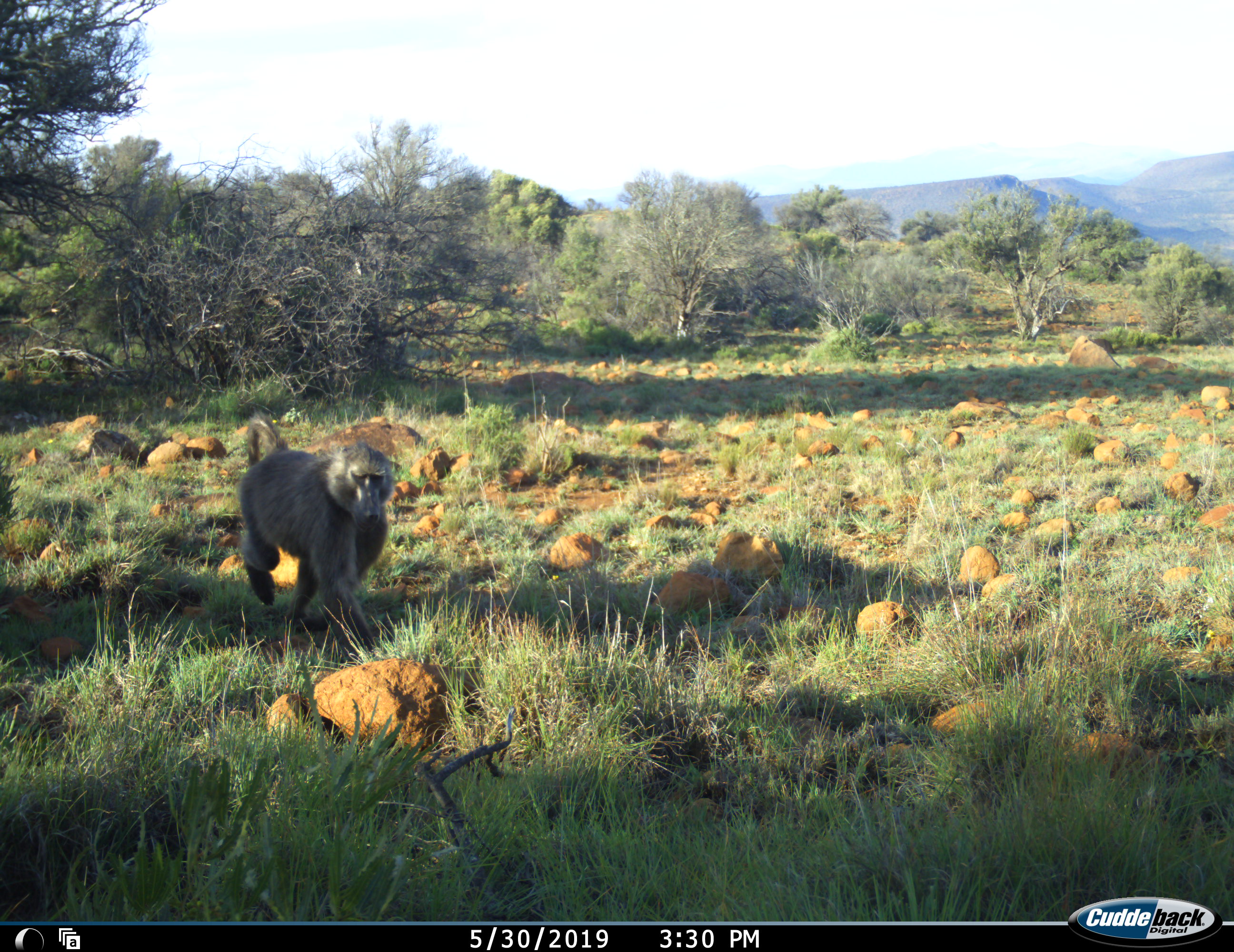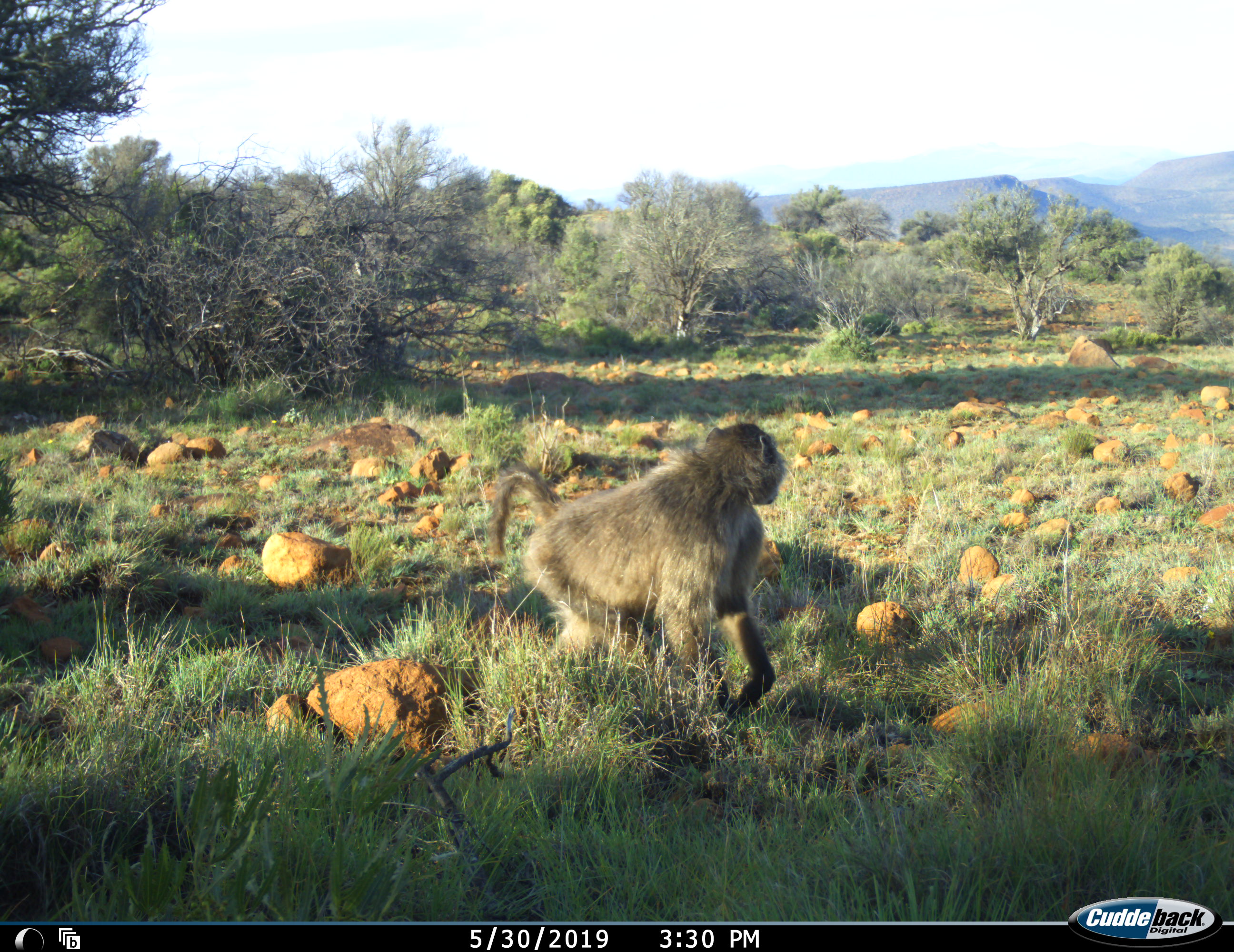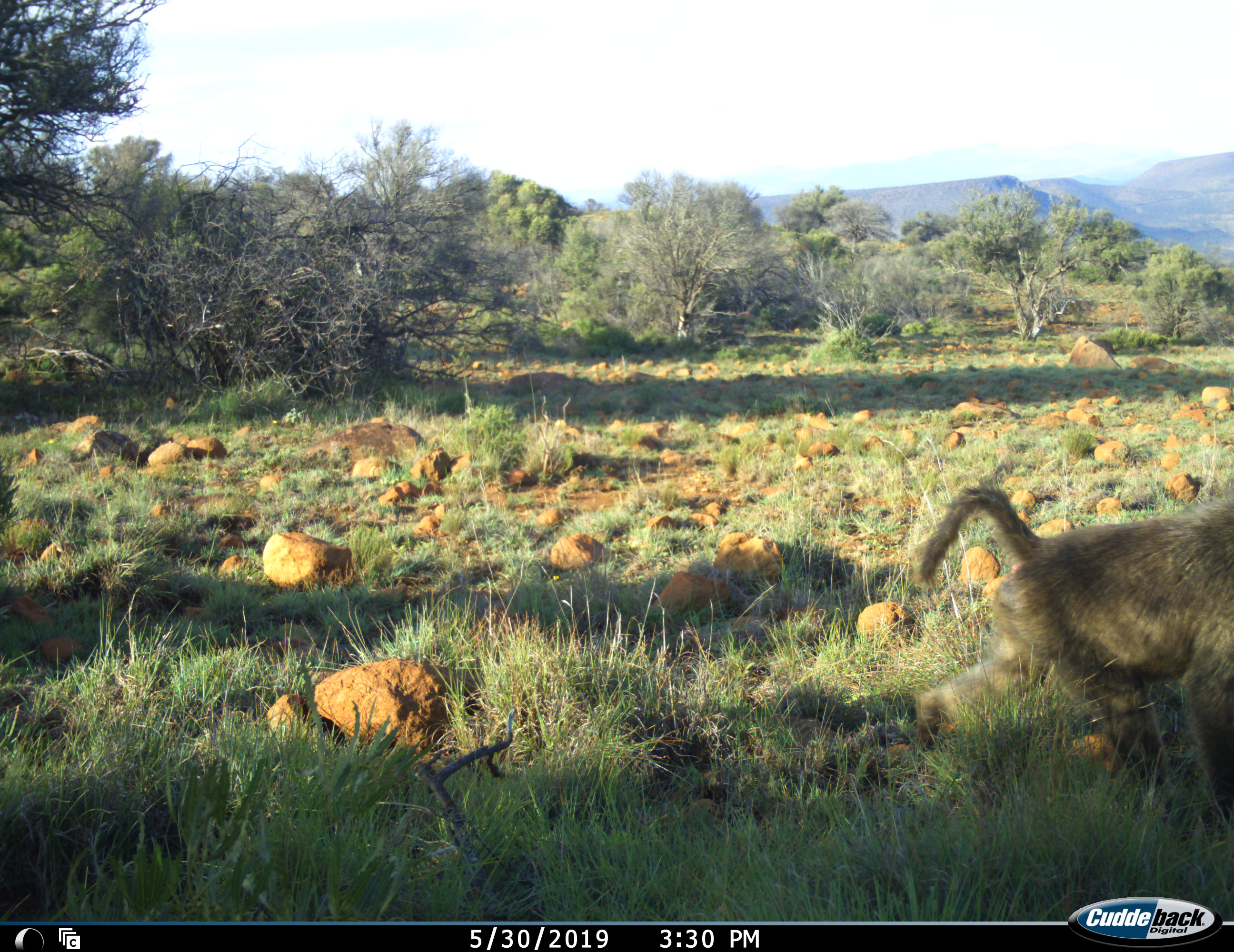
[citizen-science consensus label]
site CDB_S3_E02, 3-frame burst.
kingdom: Animalia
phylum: Chordata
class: Mammalia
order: Primates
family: Cercopithecidae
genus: Papio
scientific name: Papio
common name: baboon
Baboon (Papio), count 1. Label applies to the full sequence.